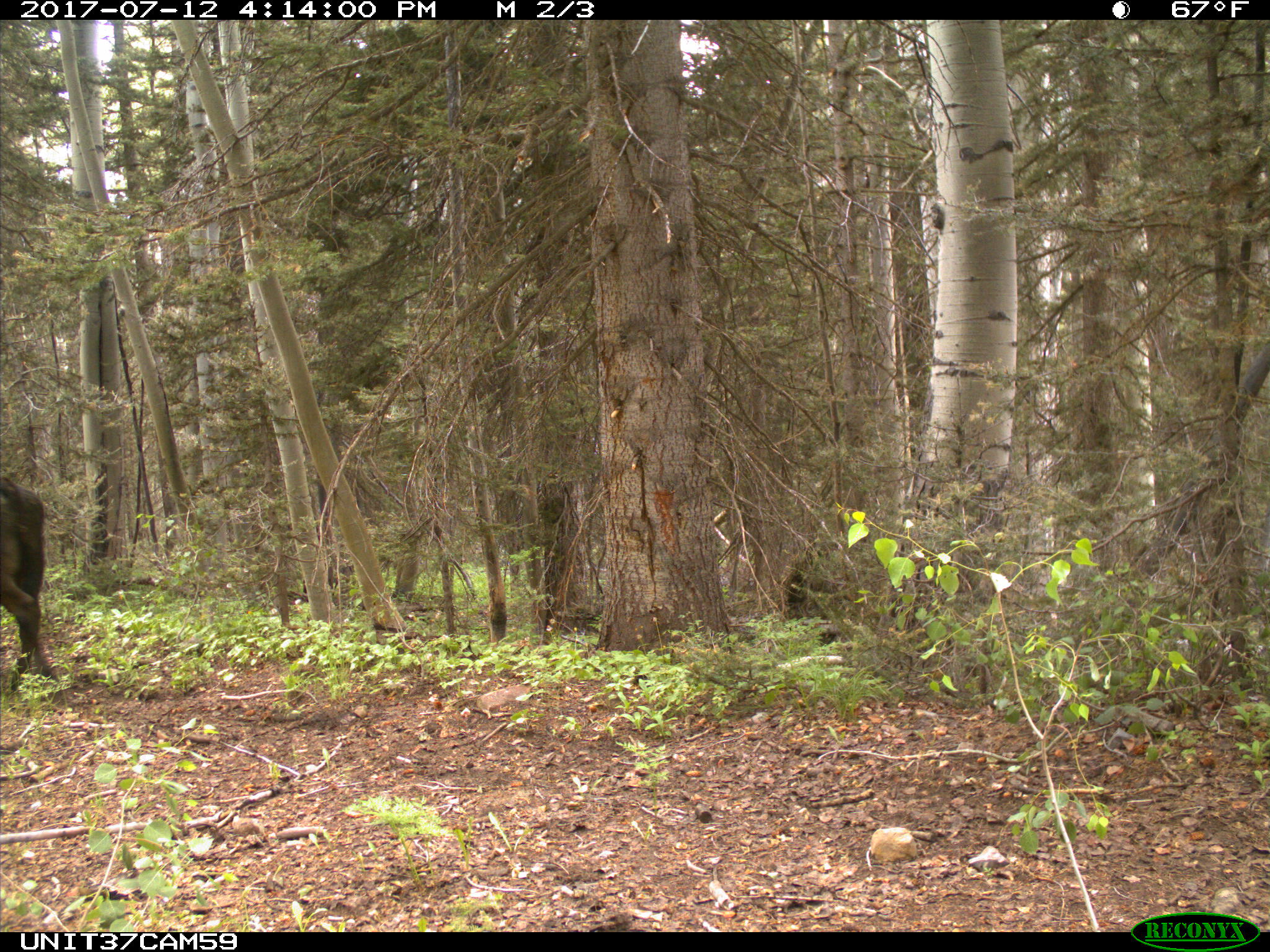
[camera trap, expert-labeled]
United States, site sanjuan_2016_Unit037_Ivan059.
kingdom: Animalia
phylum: Chordata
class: Mammalia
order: Artiodactyla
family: Bovidae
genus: Bos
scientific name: Bos taurus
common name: domestic cow